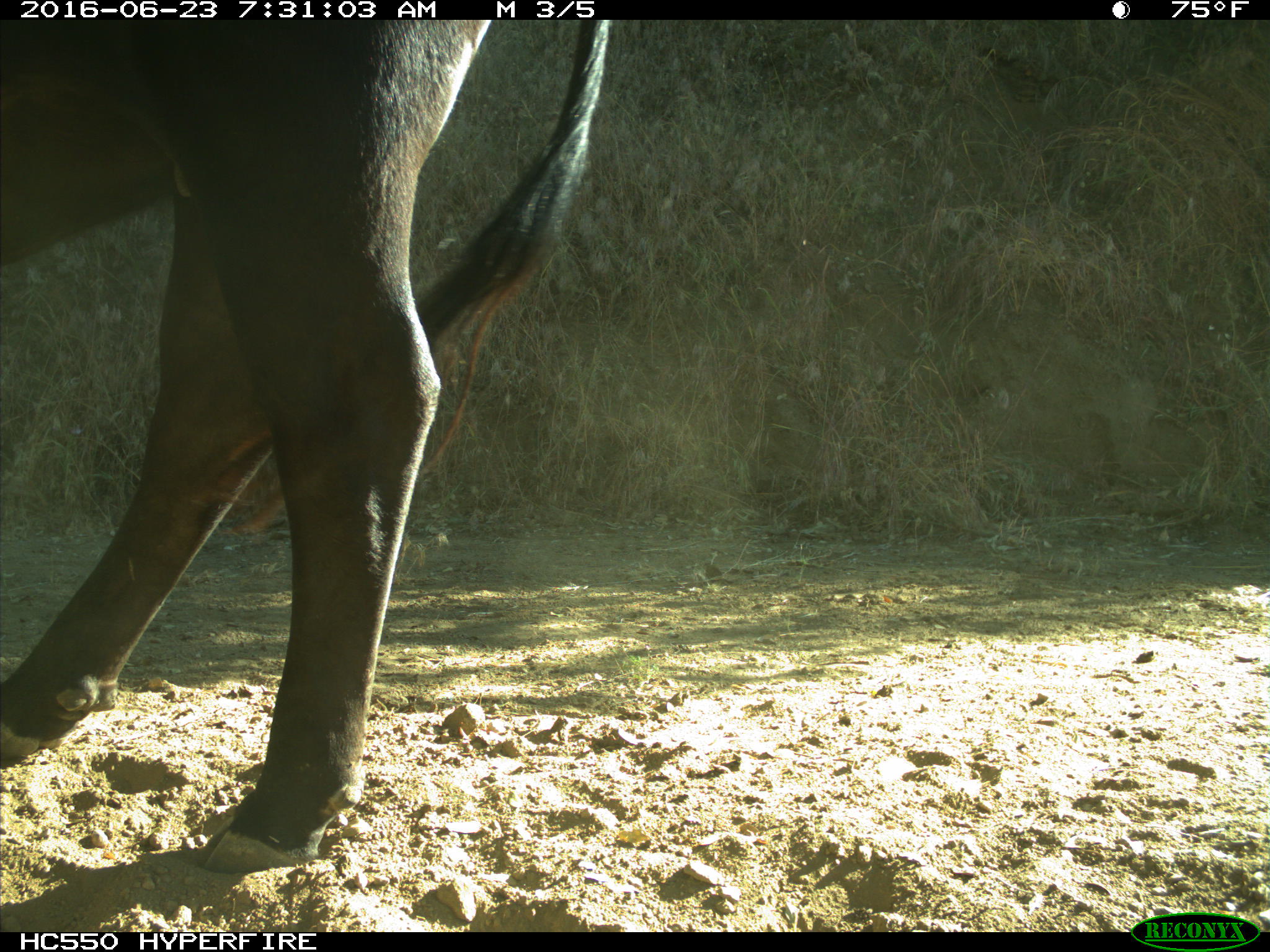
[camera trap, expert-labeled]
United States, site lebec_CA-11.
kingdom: Animalia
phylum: Chordata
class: Mammalia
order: Artiodactyla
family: Bovidae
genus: Bos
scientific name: Bos taurus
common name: domestic cow